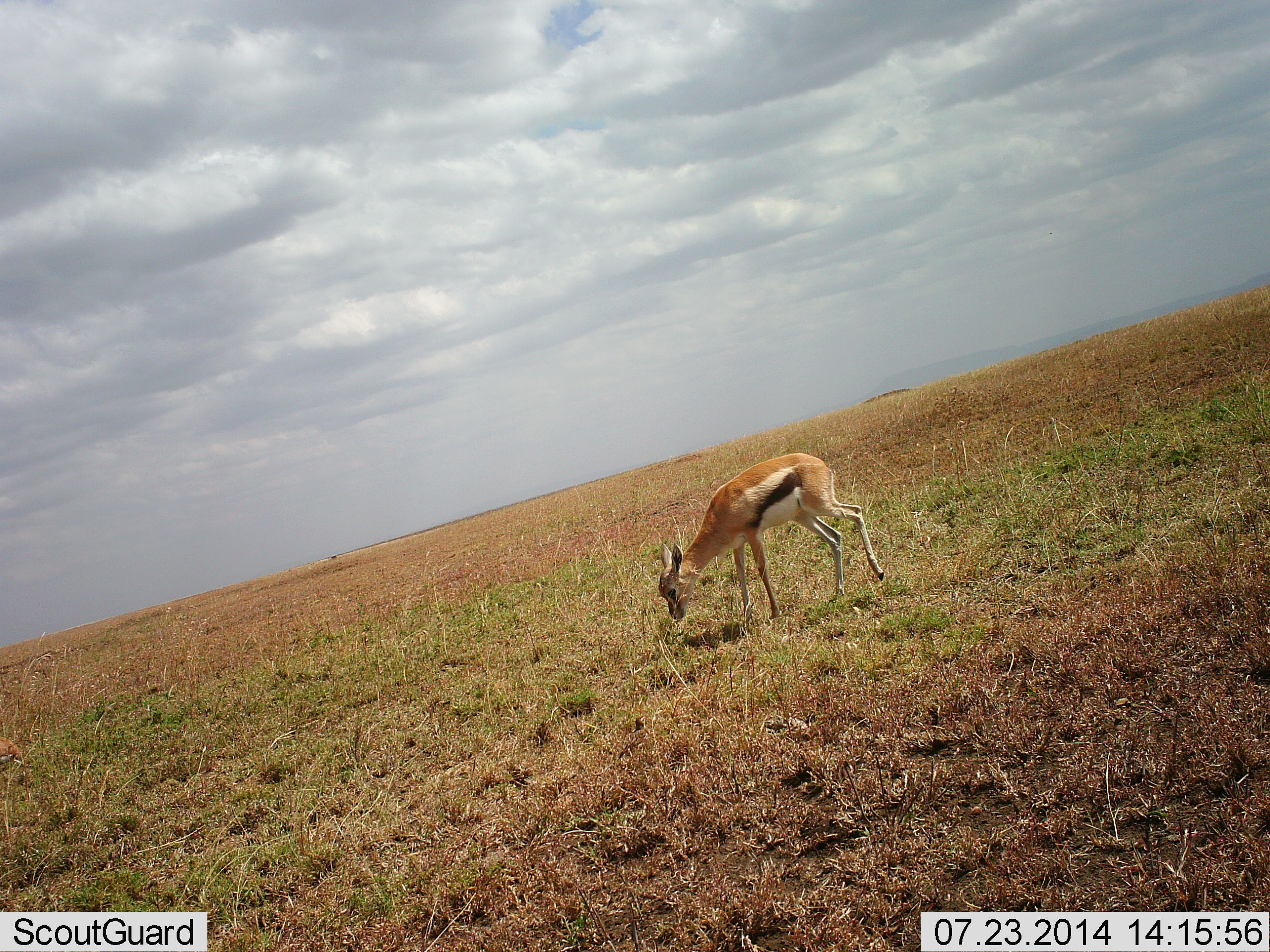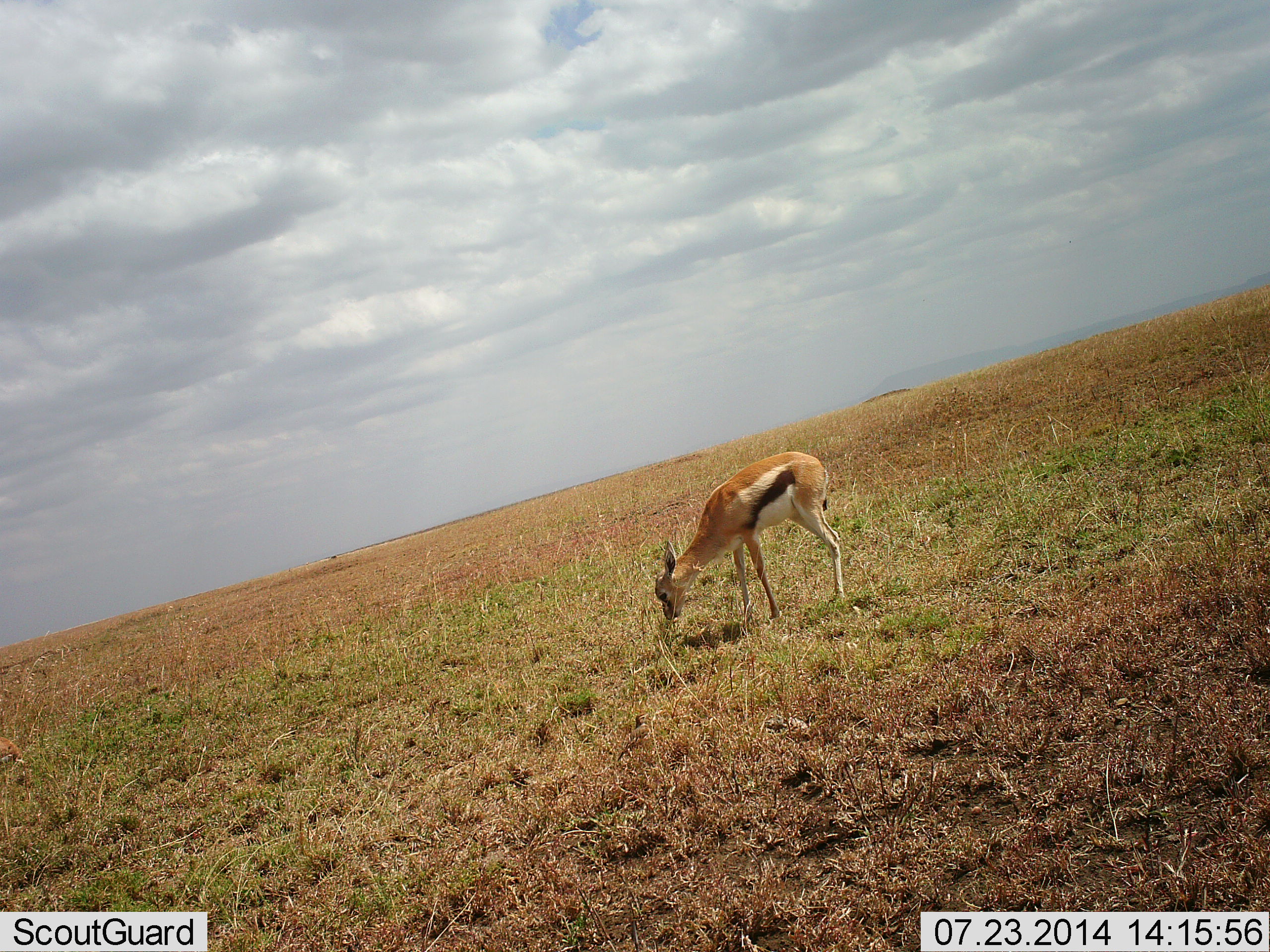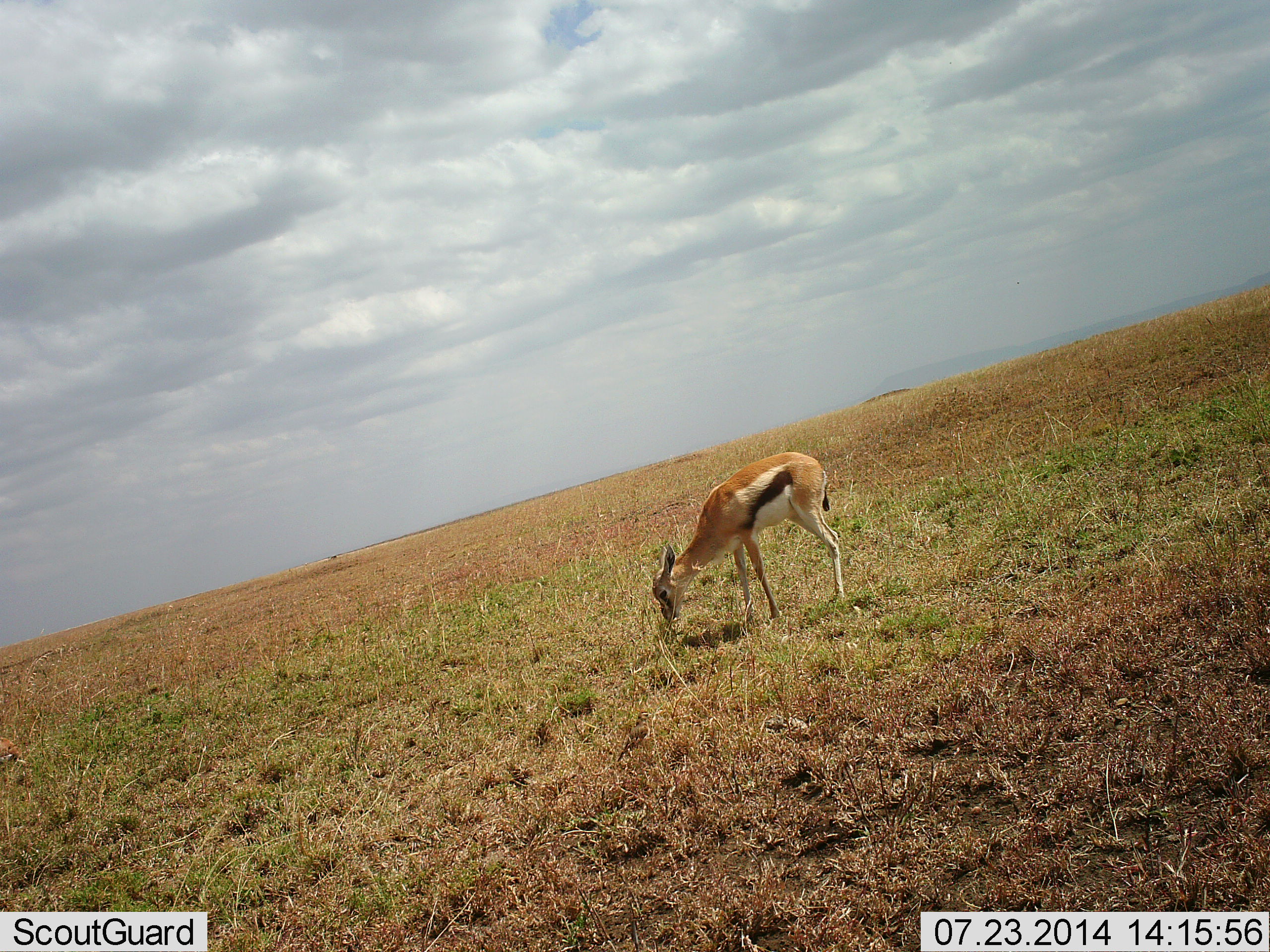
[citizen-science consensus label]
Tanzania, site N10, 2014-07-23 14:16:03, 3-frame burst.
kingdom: Animalia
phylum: Chordata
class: Mammalia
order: Artiodactyla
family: Bovidae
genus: Eudorcas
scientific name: Eudorcas thomsonii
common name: thomson's gazelle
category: gazellethomsons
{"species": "gazellethomsons (thomson's gazelle) (Eudorcas thomsonii)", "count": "1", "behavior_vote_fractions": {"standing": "18%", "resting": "0%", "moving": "0%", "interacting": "0%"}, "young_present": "0%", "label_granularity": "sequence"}